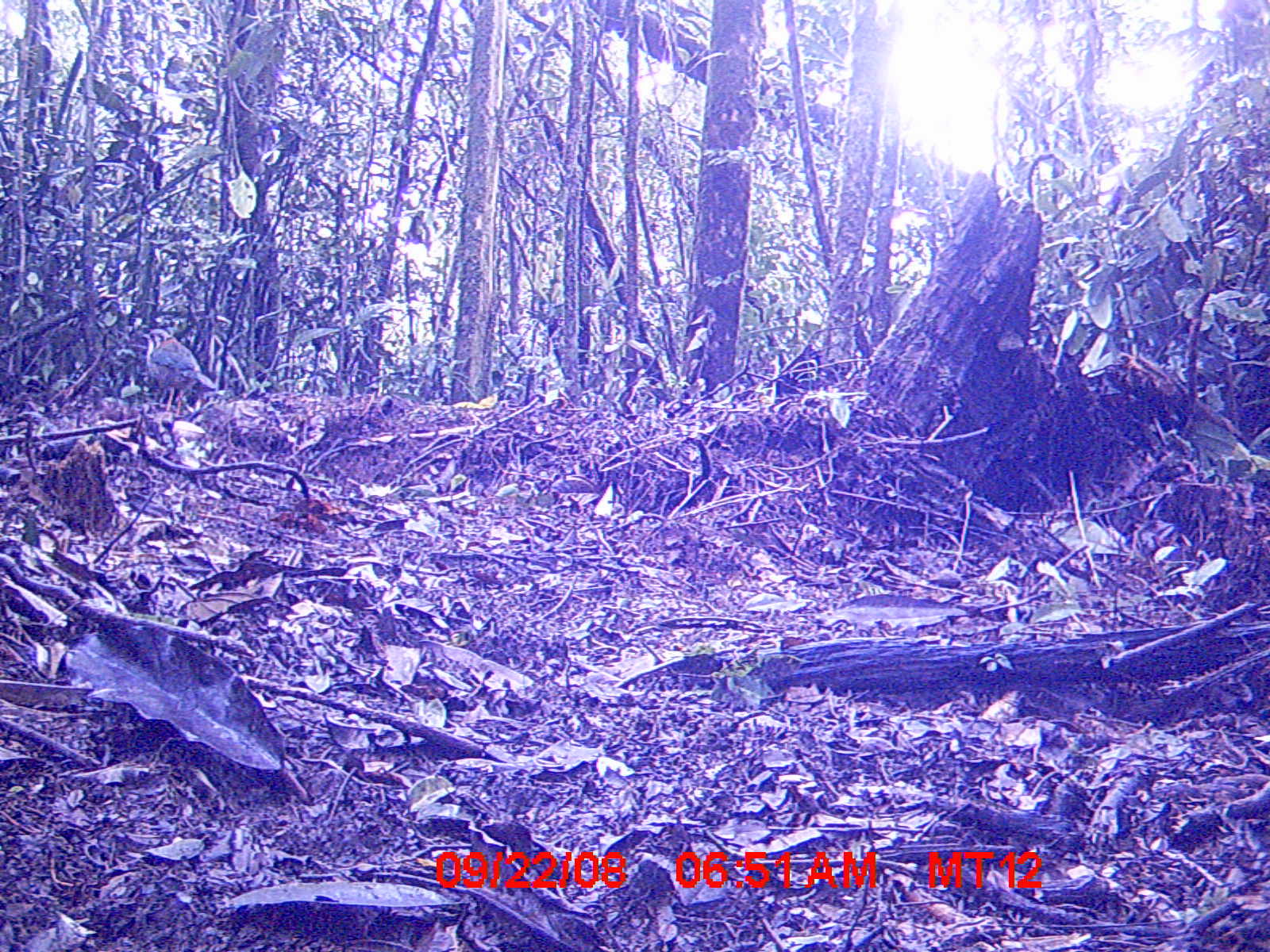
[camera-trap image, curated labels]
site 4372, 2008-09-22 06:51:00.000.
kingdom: Animalia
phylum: Chordata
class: Aves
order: Coraciiformes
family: Brachypteraciidae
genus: Brachypteracias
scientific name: Brachypteracias squamiger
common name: scaly ground-roller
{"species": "Brachypteracias squamiger (scaly ground-roller)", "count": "1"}